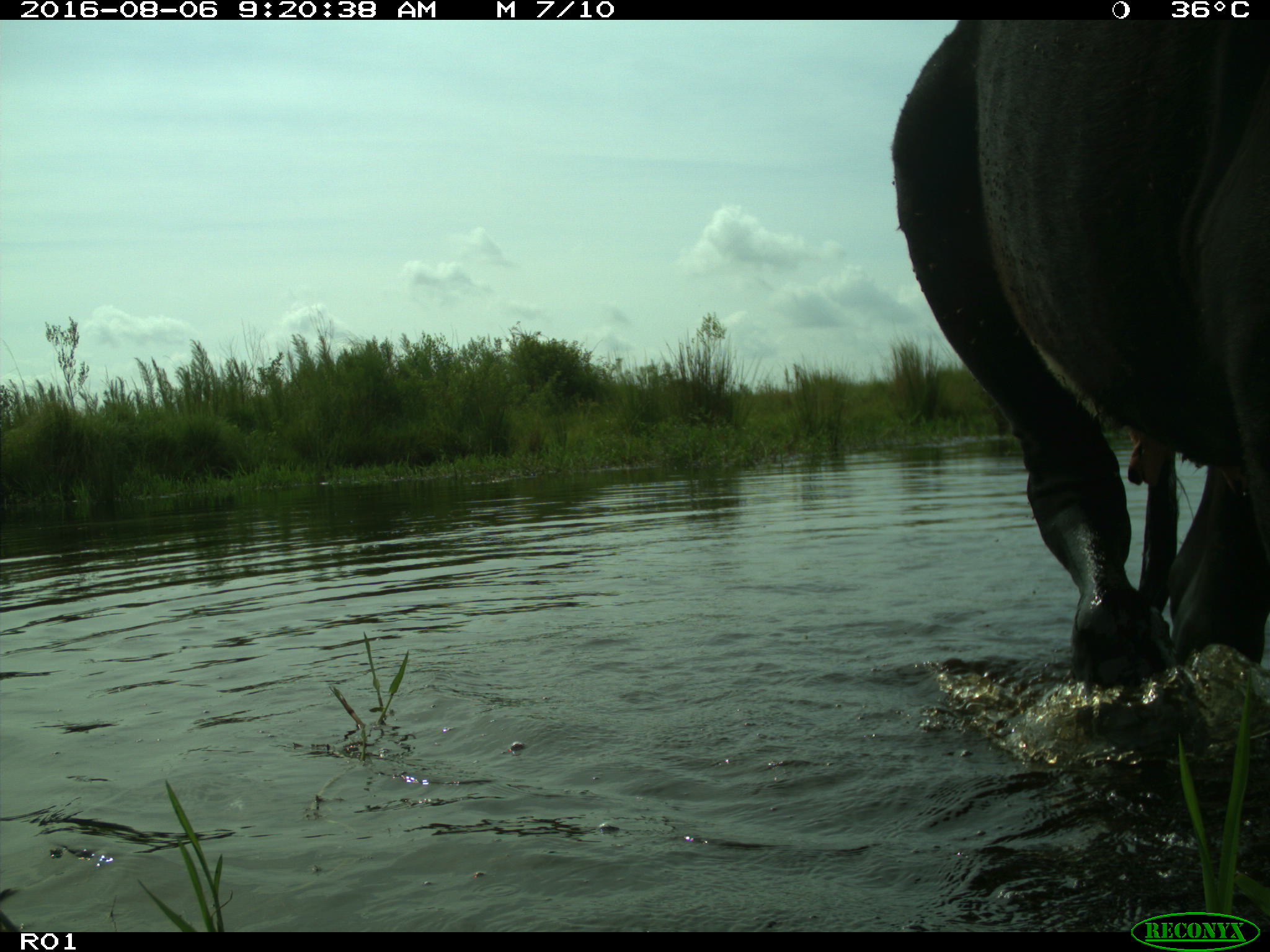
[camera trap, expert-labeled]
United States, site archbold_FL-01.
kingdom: Animalia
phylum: Chordata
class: Mammalia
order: Artiodactyla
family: Bovidae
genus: Bos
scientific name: Bos taurus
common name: domestic cow